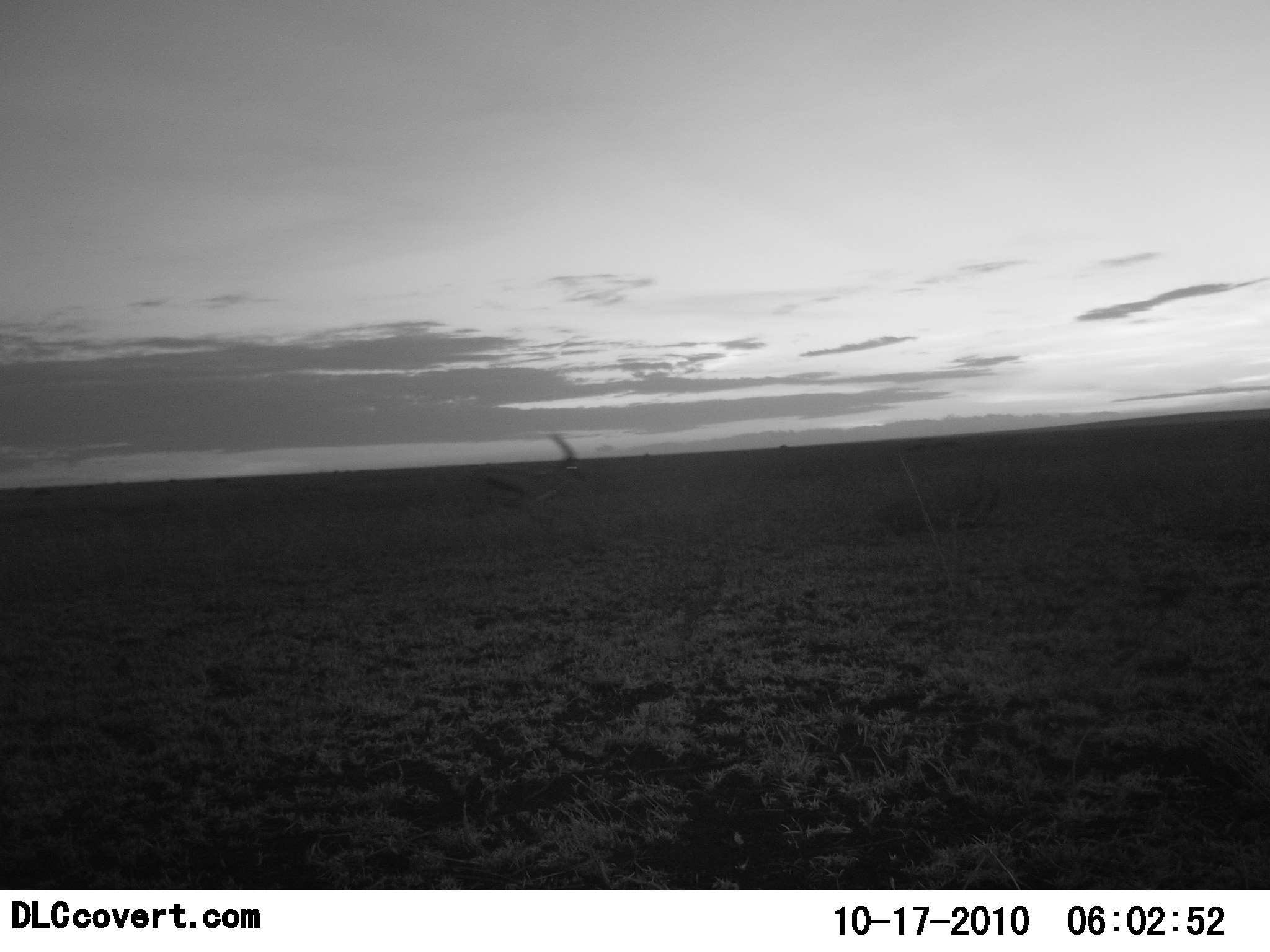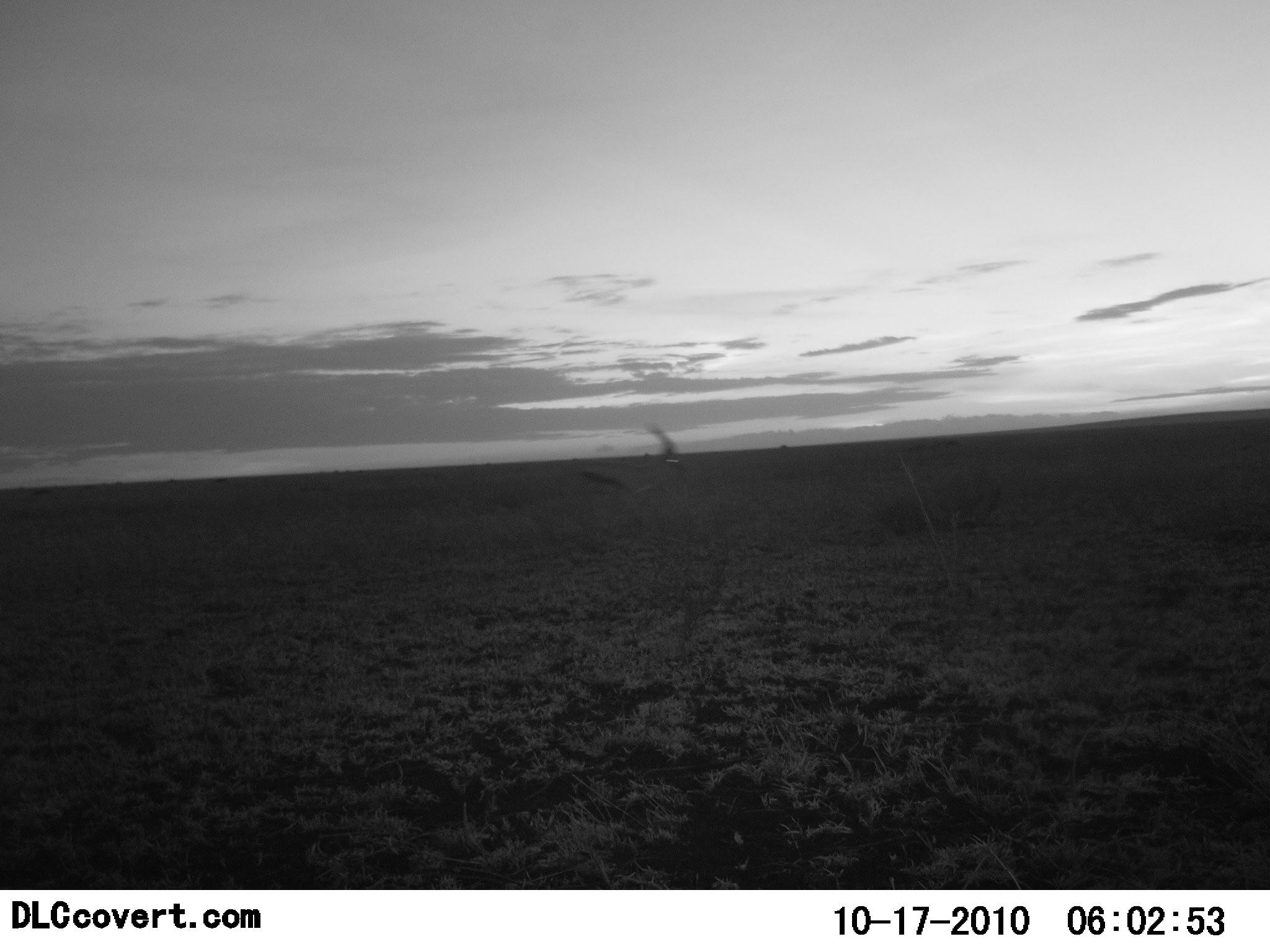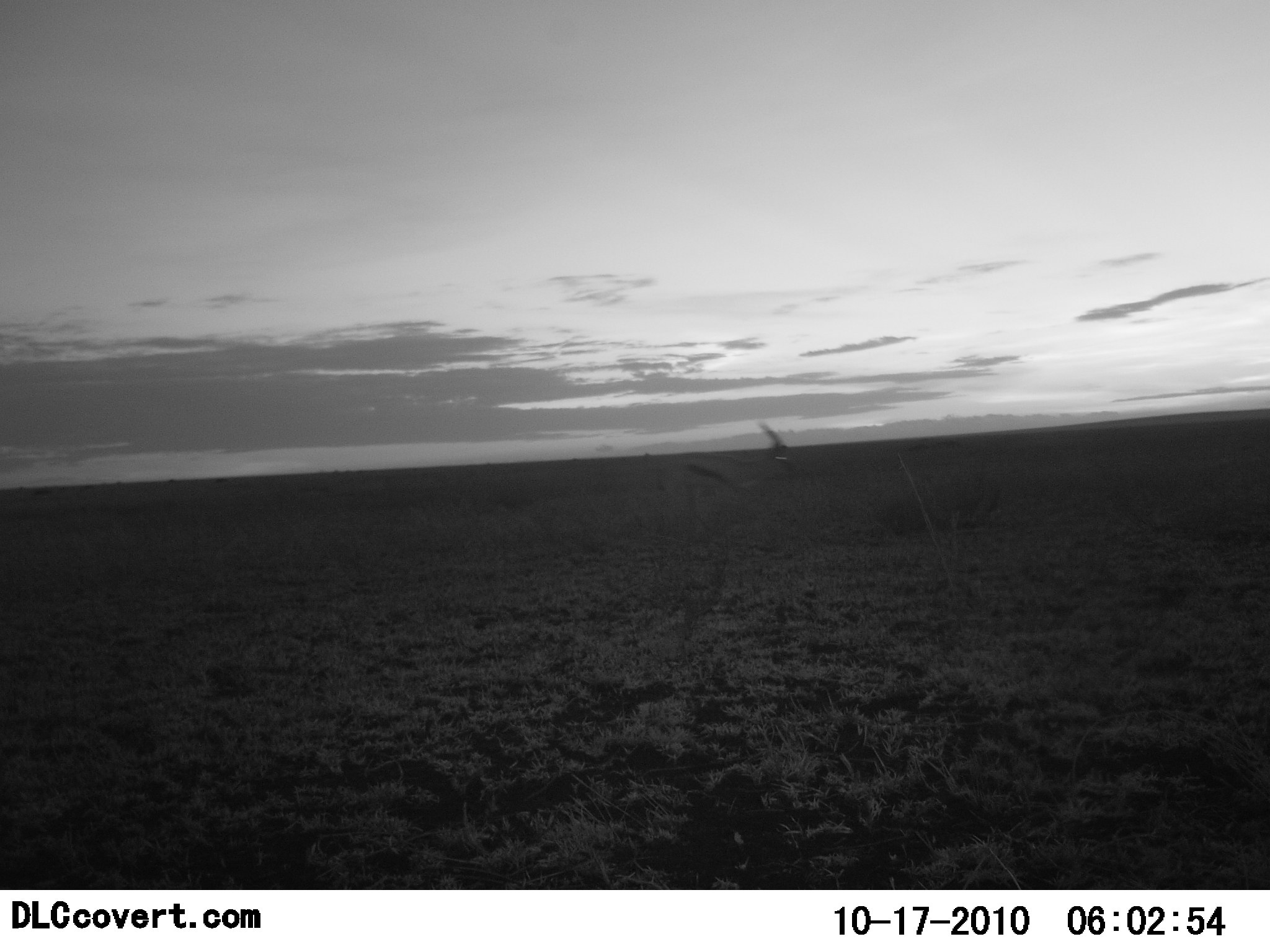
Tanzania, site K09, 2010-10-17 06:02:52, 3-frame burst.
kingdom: Animalia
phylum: Chordata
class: Mammalia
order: Artiodactyla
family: Bovidae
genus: Eudorcas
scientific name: Eudorcas thomsonii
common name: thomson's gazelle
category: gazellethomsons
Gazellethomsons (thomson's gazelle) (Eudorcas thomsonii), count 1. Behavior (volunteer vote fractions): standing 0%, resting 0%, moving 100%, interacting 0%. Young present (vote fraction): 0%. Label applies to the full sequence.